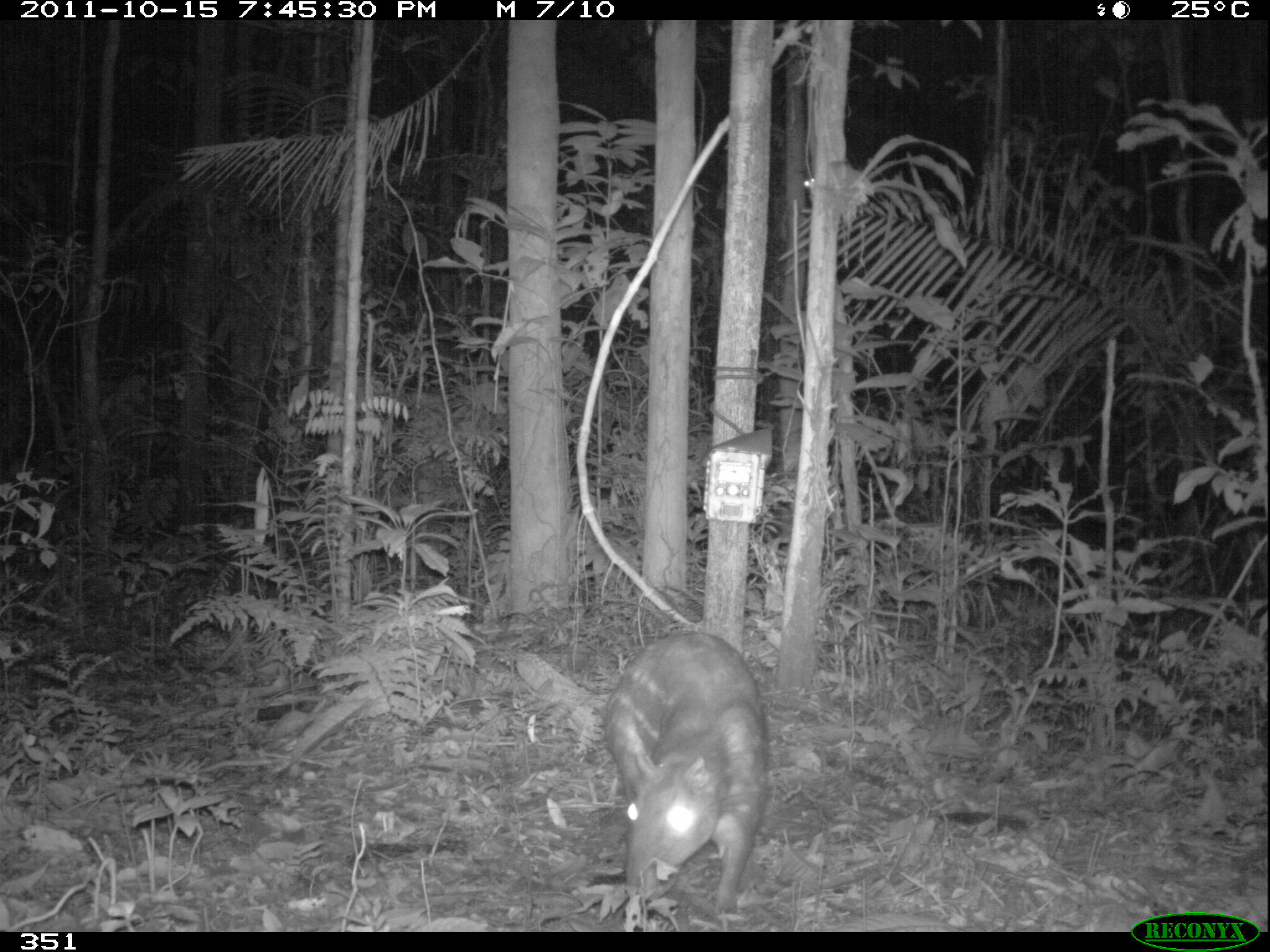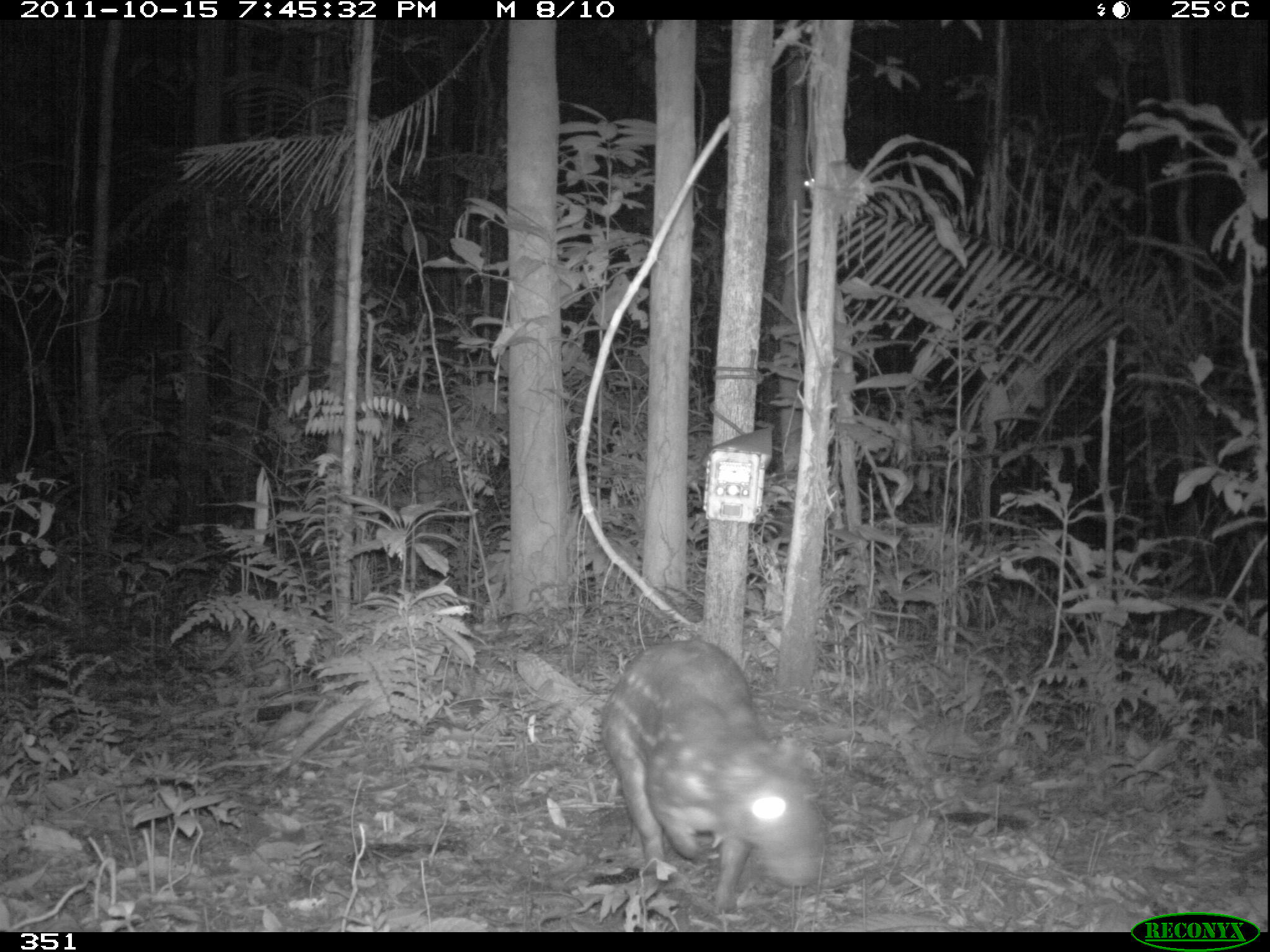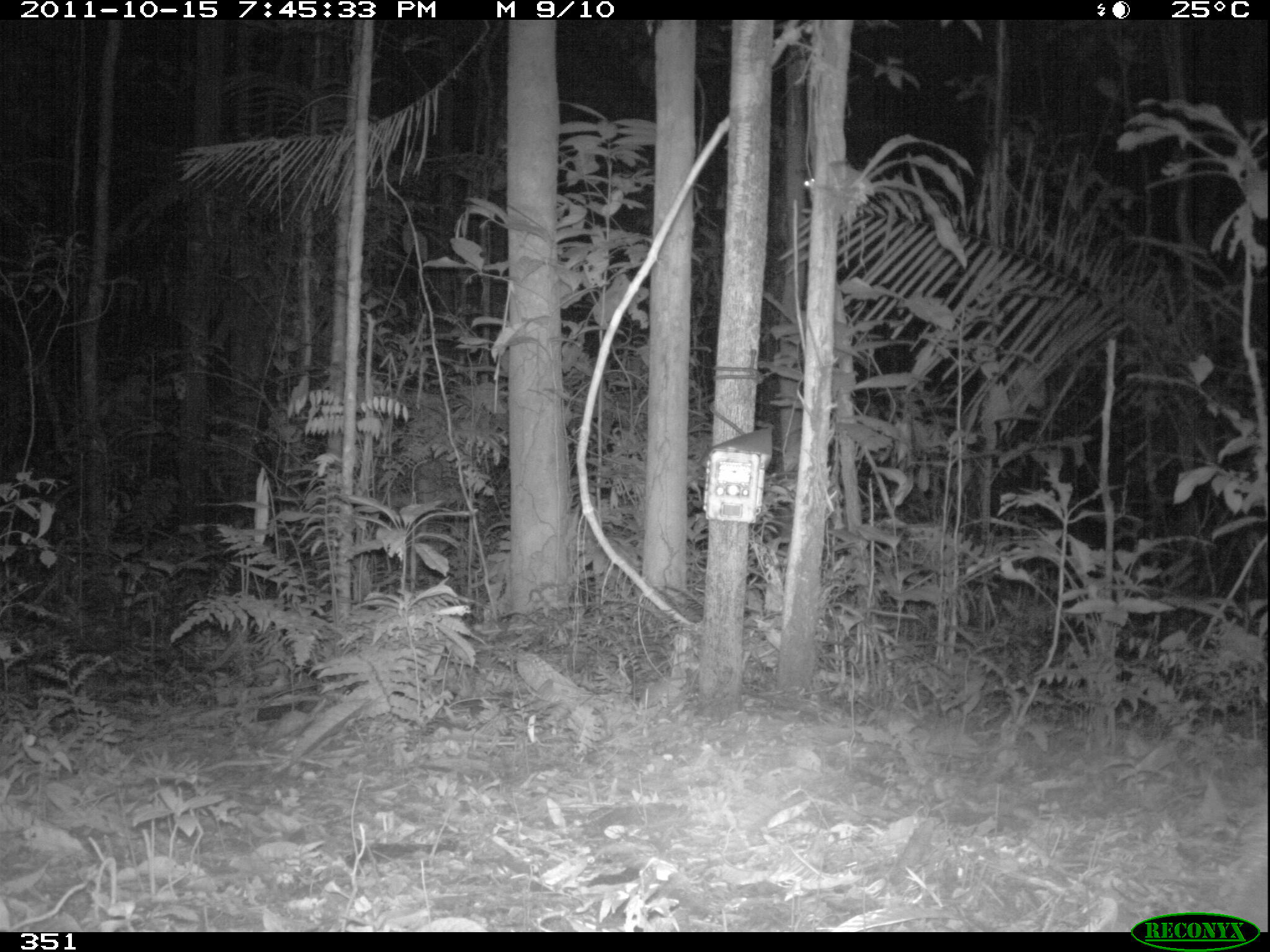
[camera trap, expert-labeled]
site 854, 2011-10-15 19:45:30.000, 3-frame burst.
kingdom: Animalia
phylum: Chordata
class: Mammalia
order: Rodentia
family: Cuniculidae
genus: Cuniculus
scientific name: Cuniculus paca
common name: spotted paca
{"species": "Cuniculus paca (spotted paca)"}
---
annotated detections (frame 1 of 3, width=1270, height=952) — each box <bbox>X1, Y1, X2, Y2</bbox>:
cuniculus paca: <bbox>602, 629, 769, 915</bbox>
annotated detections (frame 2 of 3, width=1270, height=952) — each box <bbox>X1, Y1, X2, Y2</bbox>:
cuniculus paca: <bbox>600, 638, 824, 915</bbox>